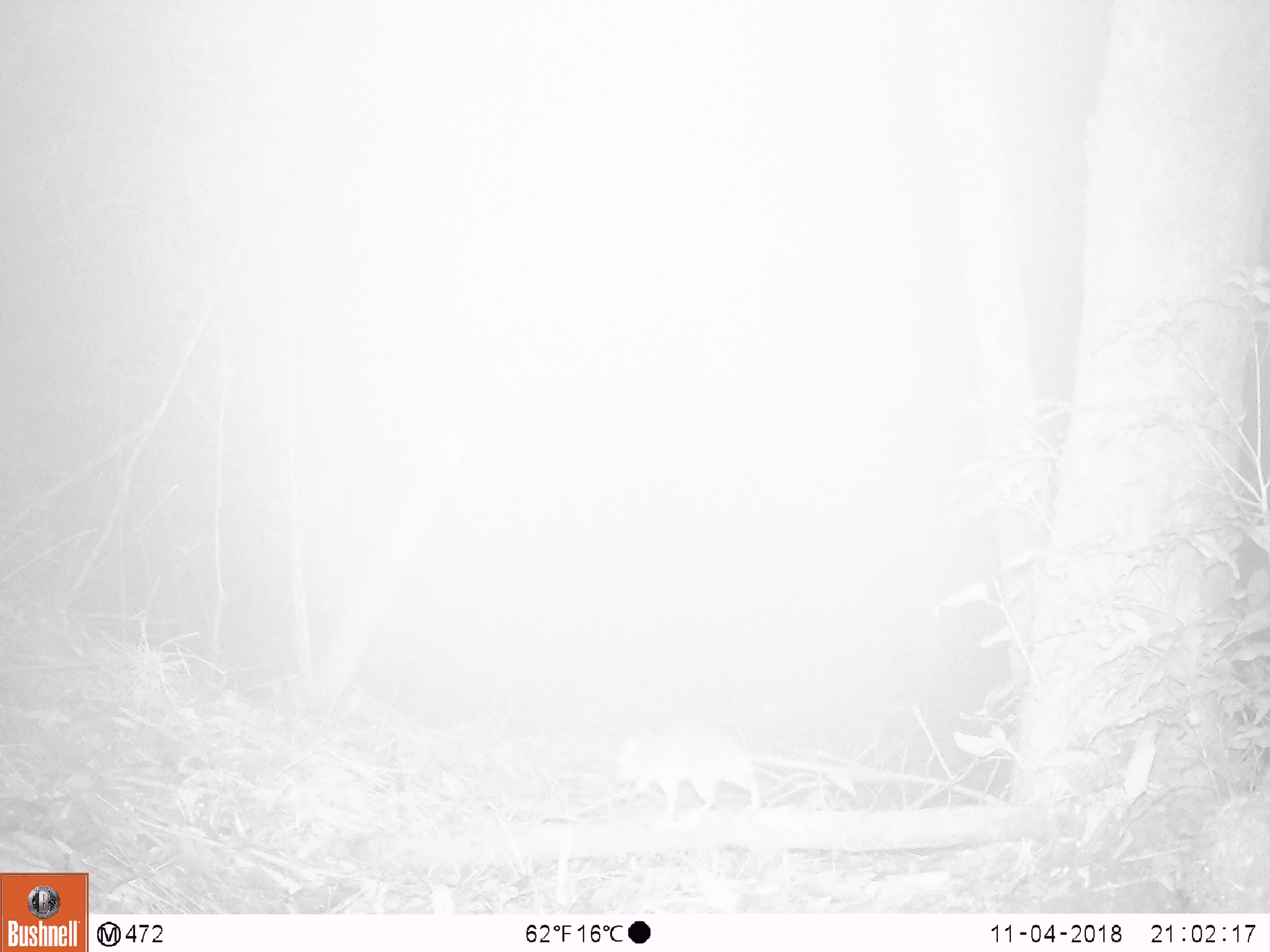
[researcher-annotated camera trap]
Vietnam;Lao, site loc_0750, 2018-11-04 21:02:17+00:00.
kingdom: Animalia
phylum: Chordata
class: Mammalia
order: Rodentia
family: Muridae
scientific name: Muridae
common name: old-world mice and rats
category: unidentified murid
Unidentified murid (old-world mice and rats) (Muridae). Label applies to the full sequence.